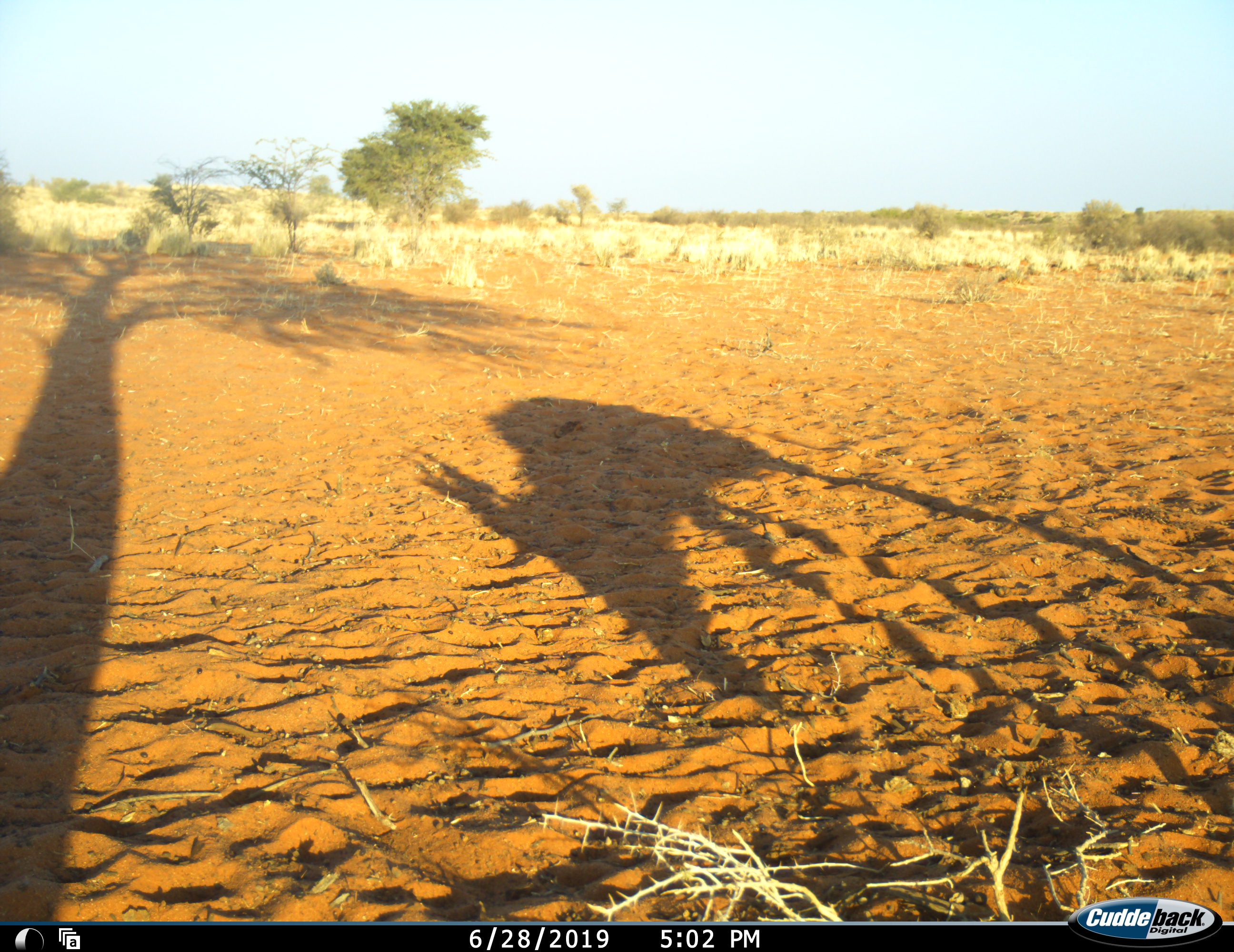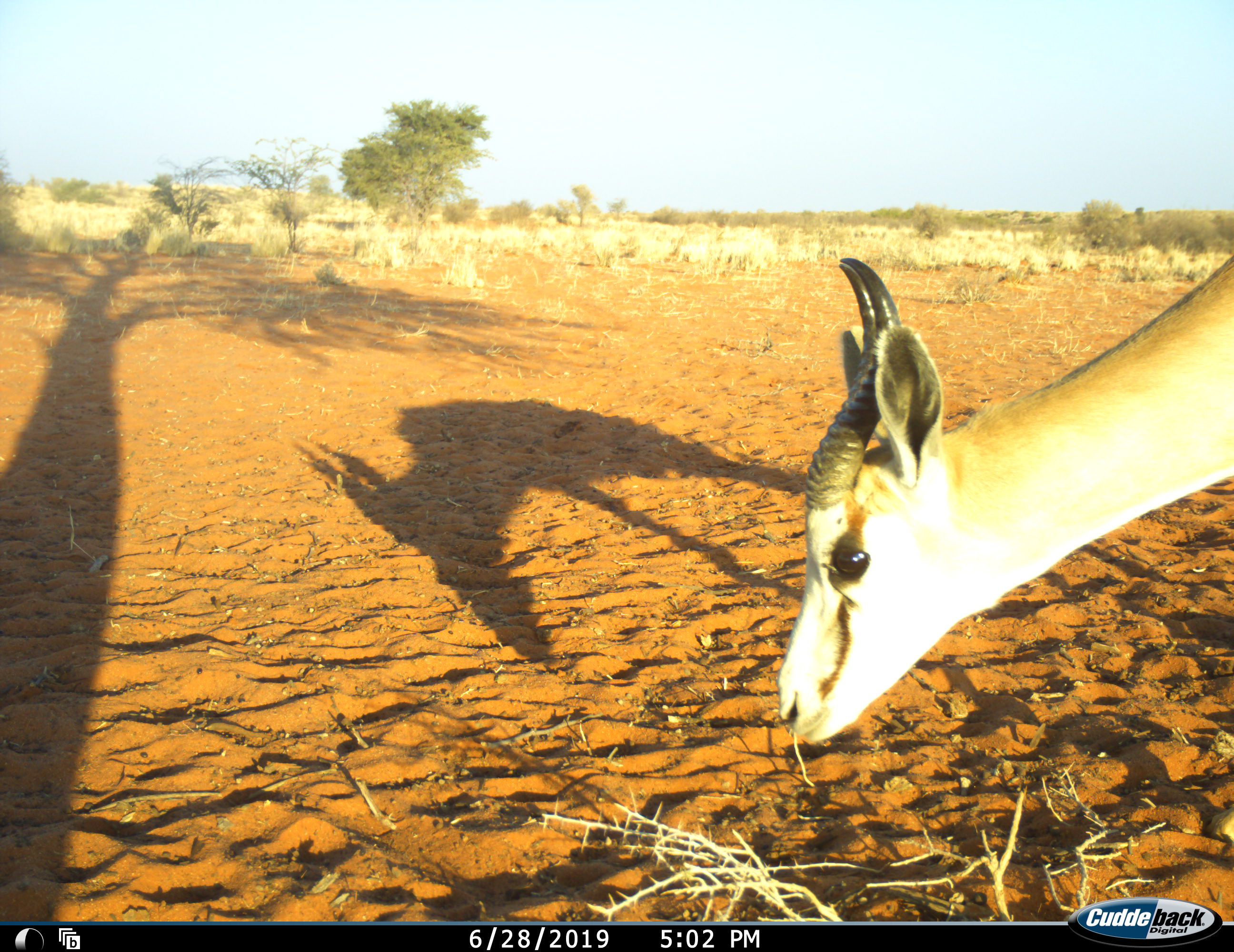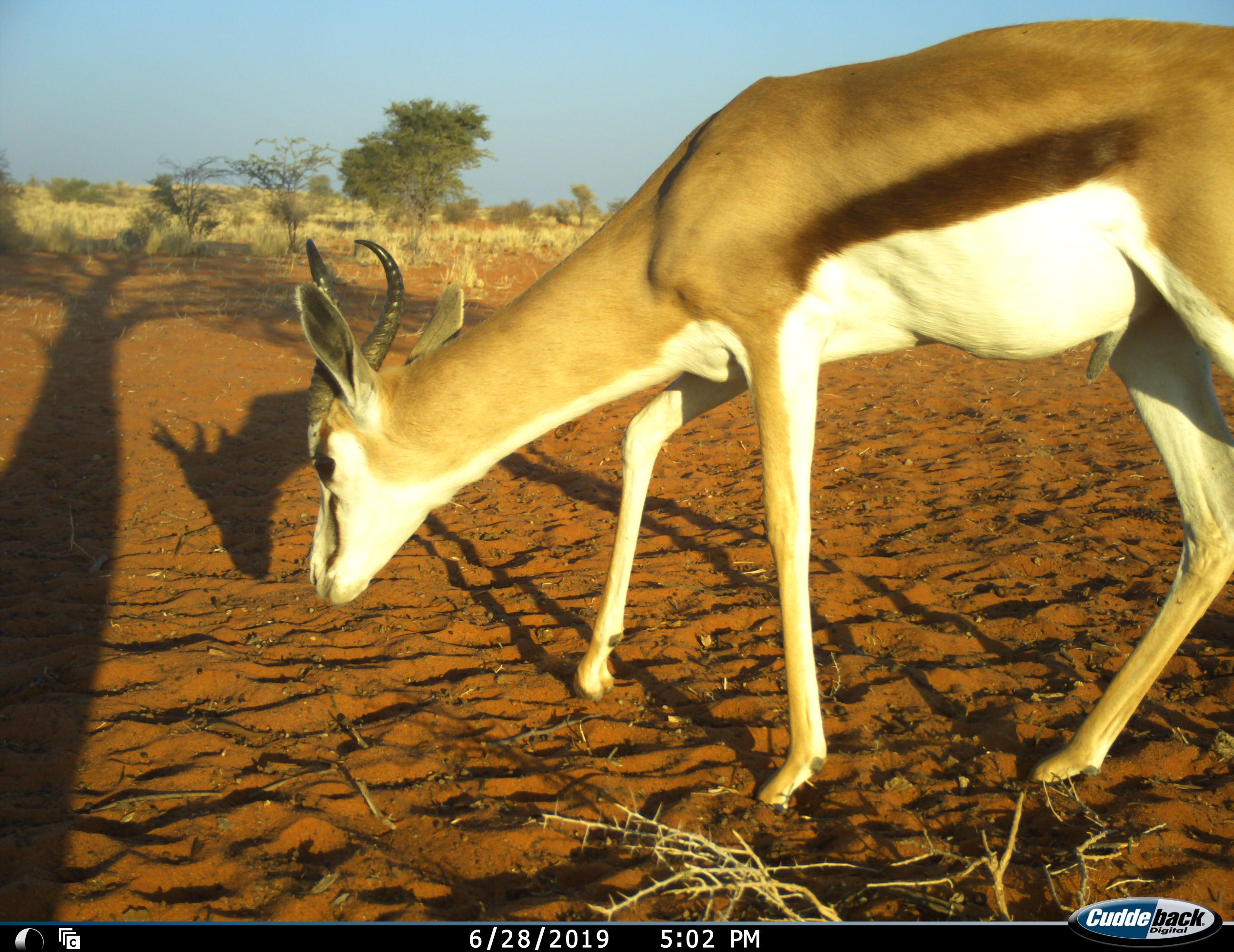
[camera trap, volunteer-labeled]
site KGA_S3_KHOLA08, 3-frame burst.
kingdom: Animalia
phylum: Chordata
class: Mammalia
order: Artiodactyla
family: Bovidae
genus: Antidorcas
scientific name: Antidorcas marsupialis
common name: springbok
Springbok (Antidorcas marsupialis), count 1. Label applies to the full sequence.